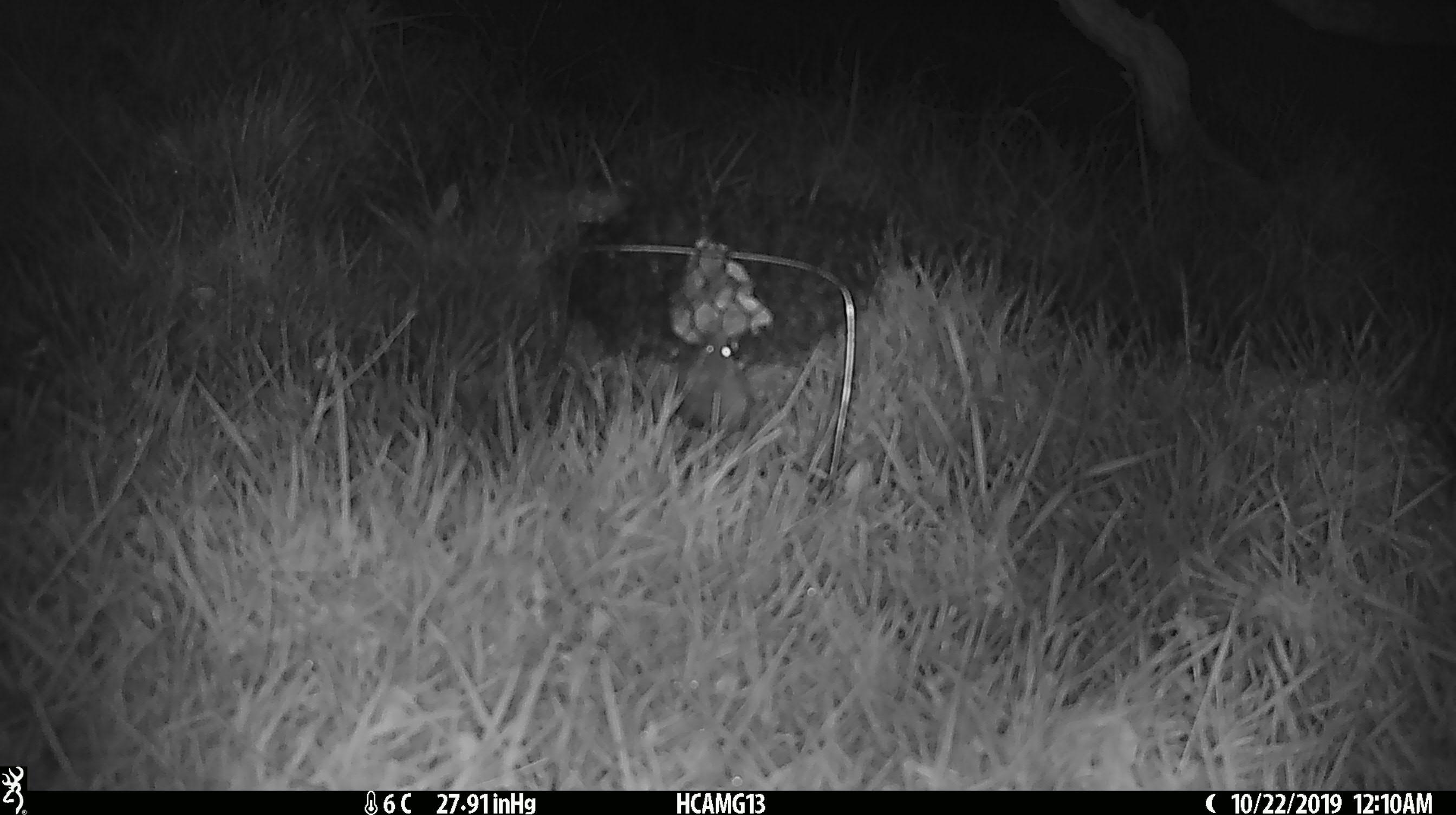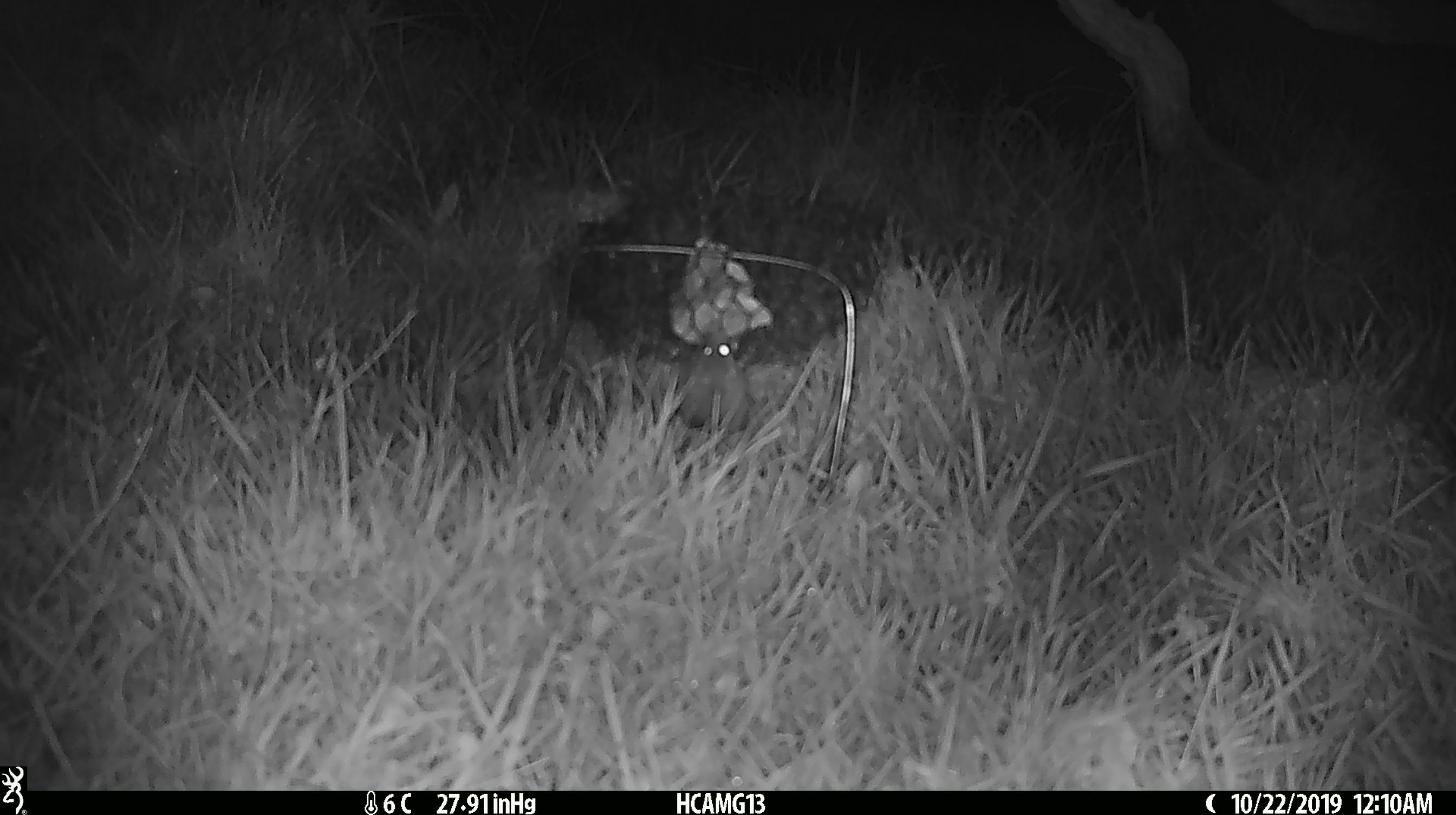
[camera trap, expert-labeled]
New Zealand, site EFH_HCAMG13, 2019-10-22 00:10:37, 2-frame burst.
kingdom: Animalia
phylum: Chordata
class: Mammalia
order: Rodentia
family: Muridae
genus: Mus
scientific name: Mus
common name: mouse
Mouse (Mus).